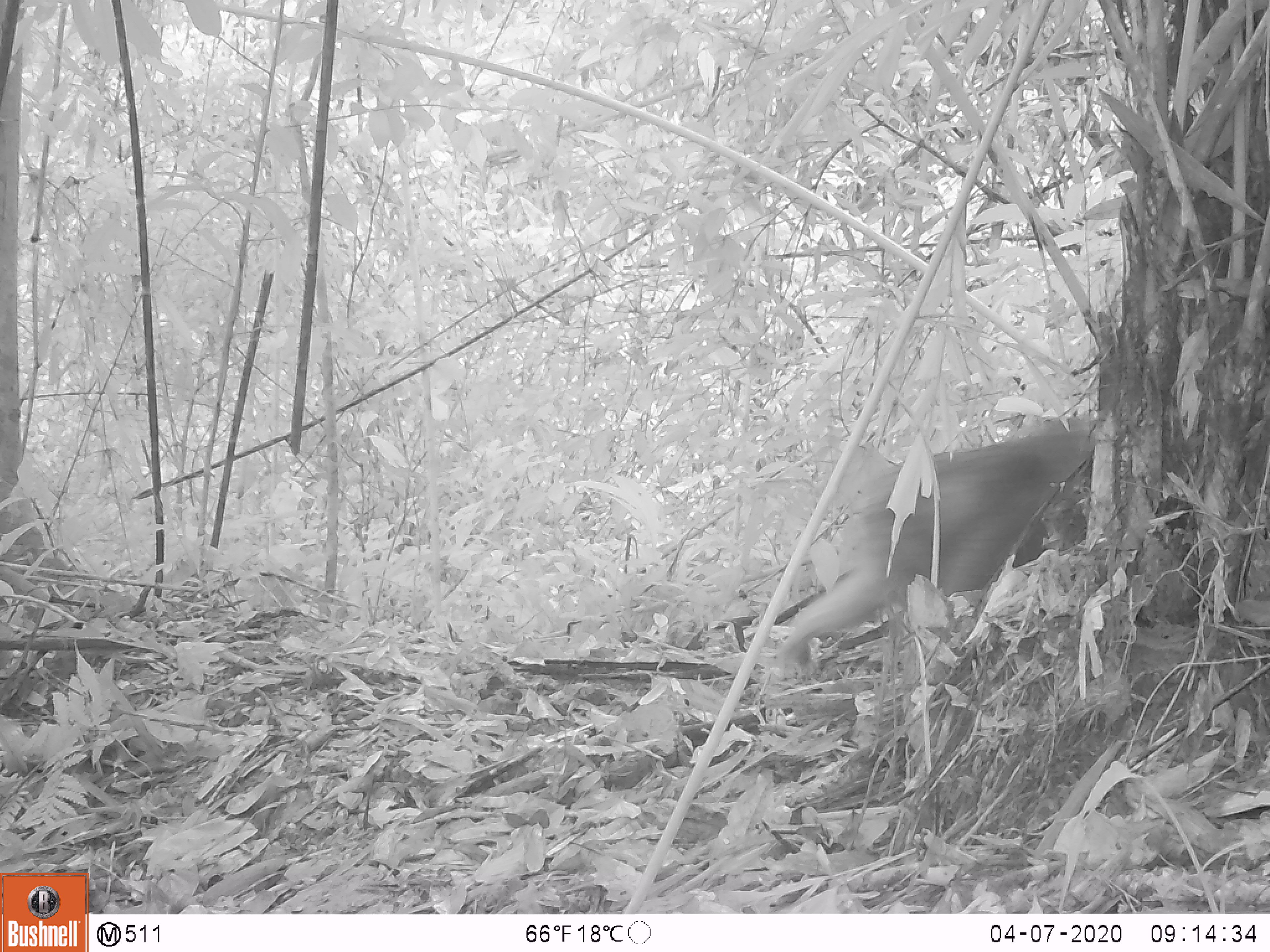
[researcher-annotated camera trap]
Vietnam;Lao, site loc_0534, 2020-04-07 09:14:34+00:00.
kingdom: Animalia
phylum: Chordata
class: Mammalia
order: Primates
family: Cercopithecidae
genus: Macaca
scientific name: Macaca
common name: macaque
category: unidentified macaque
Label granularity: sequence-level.